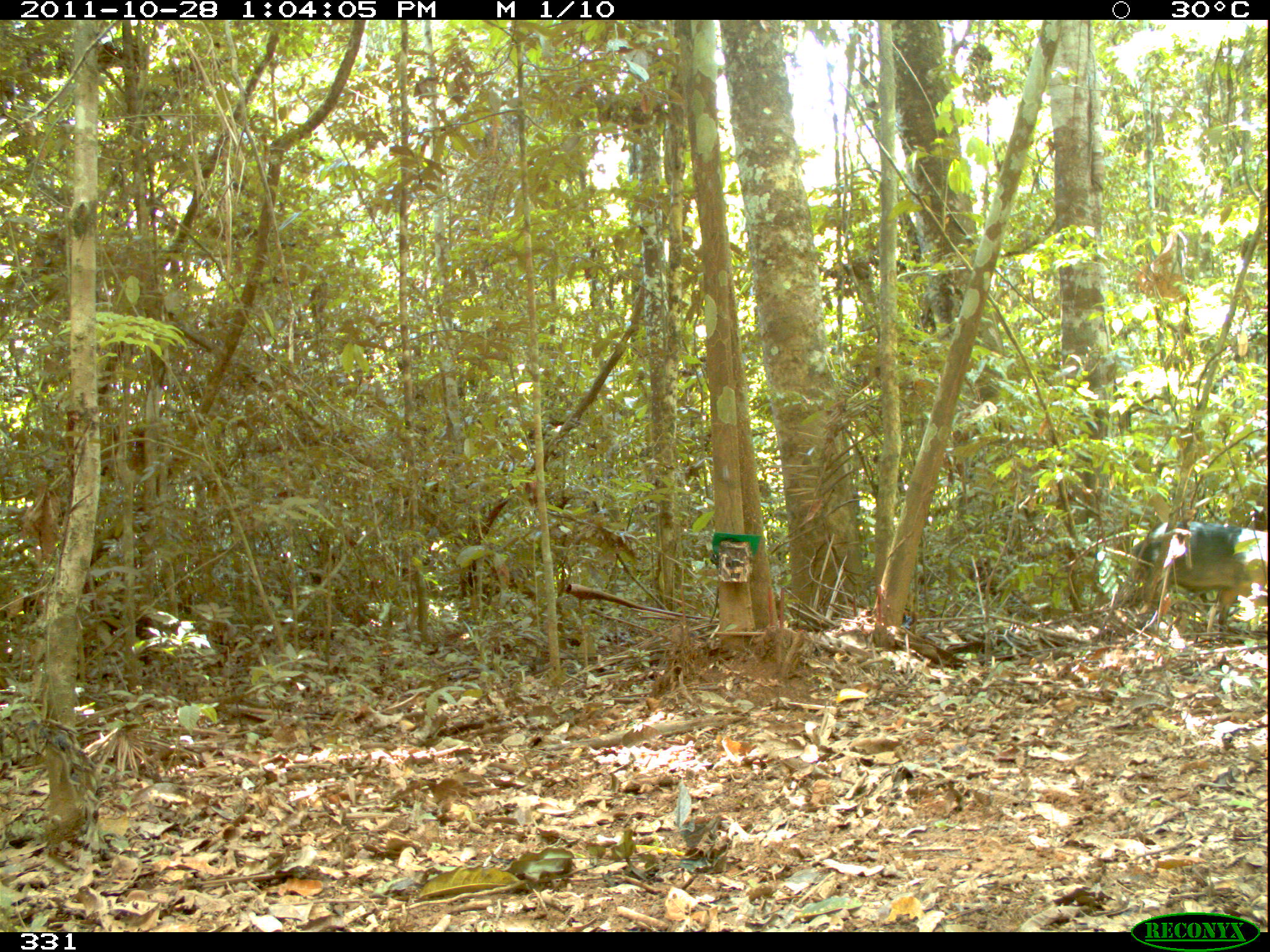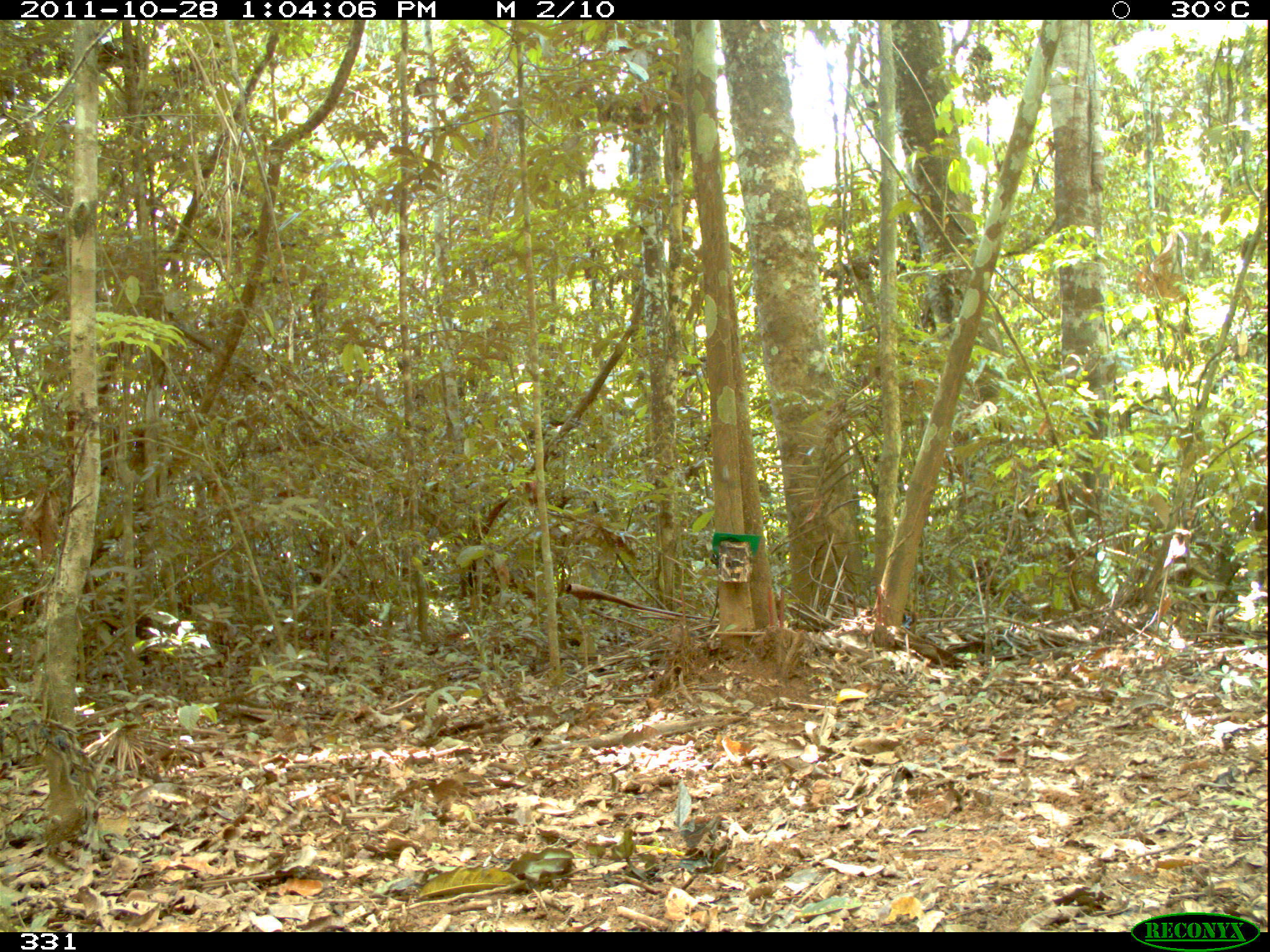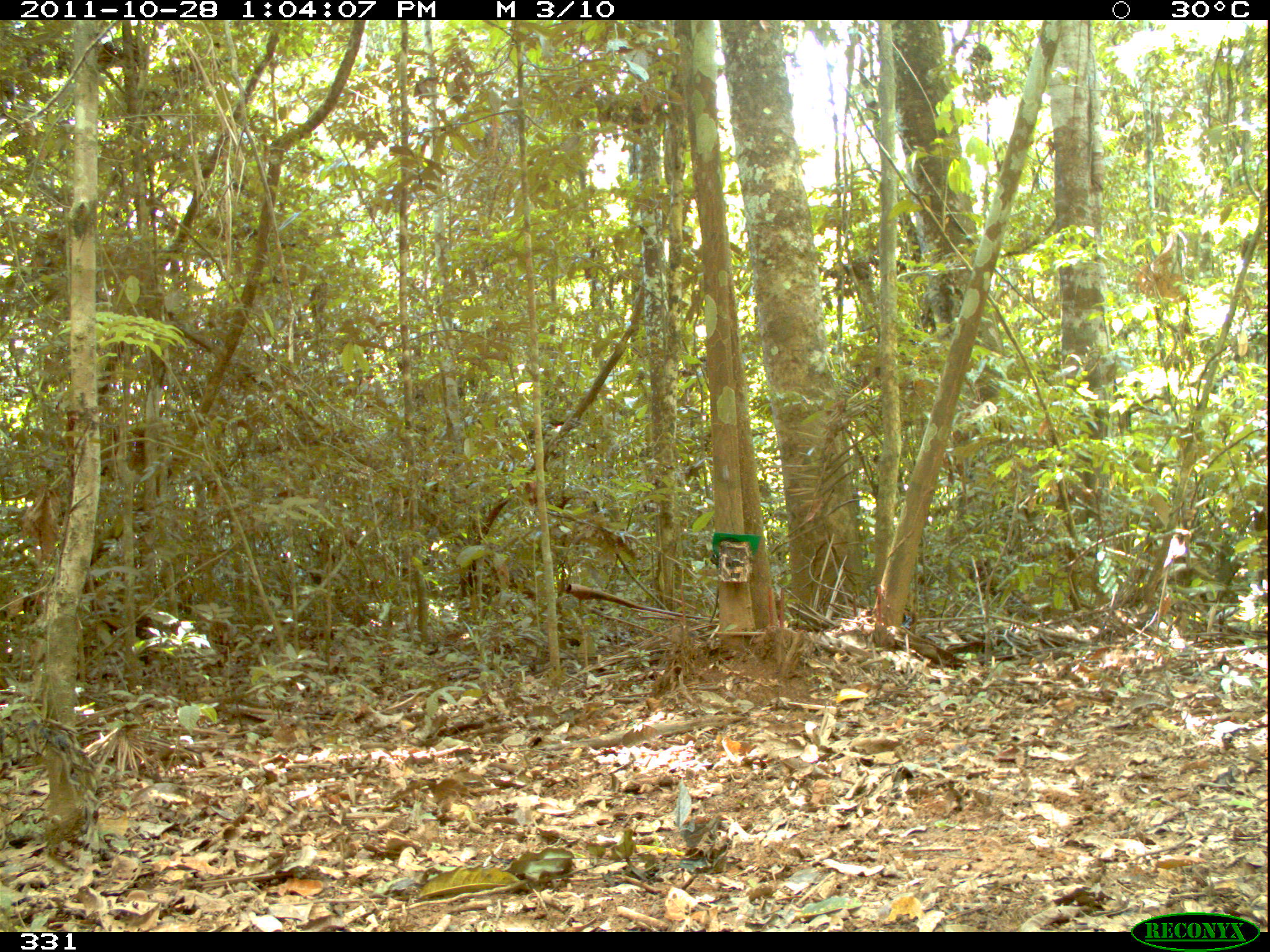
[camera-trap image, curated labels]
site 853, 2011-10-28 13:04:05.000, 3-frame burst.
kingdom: Animalia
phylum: Chordata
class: Mammalia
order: Artiodactyla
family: Tayassuidae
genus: Tayassu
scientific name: Tayassu pecari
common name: white-lipped peccary